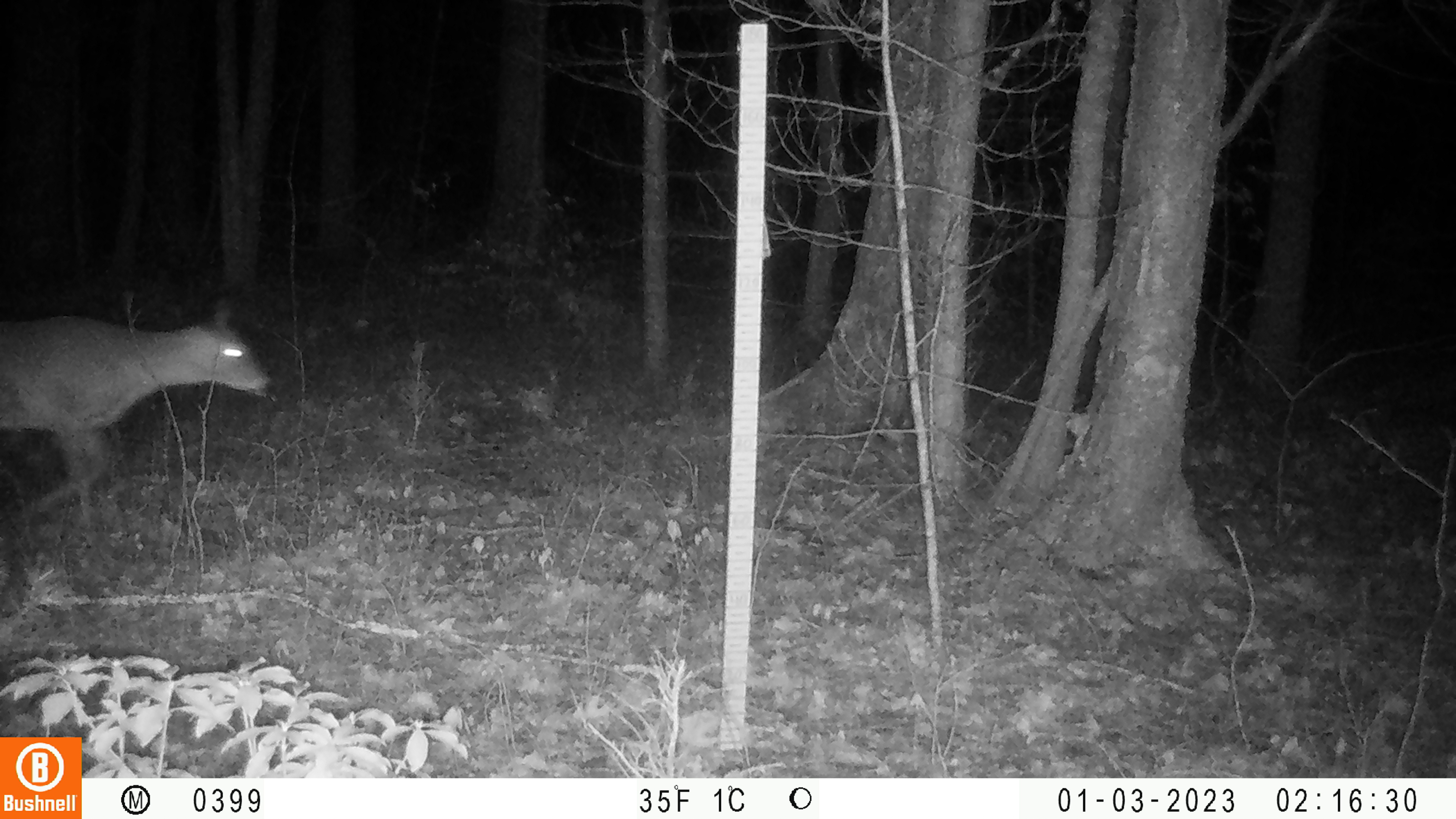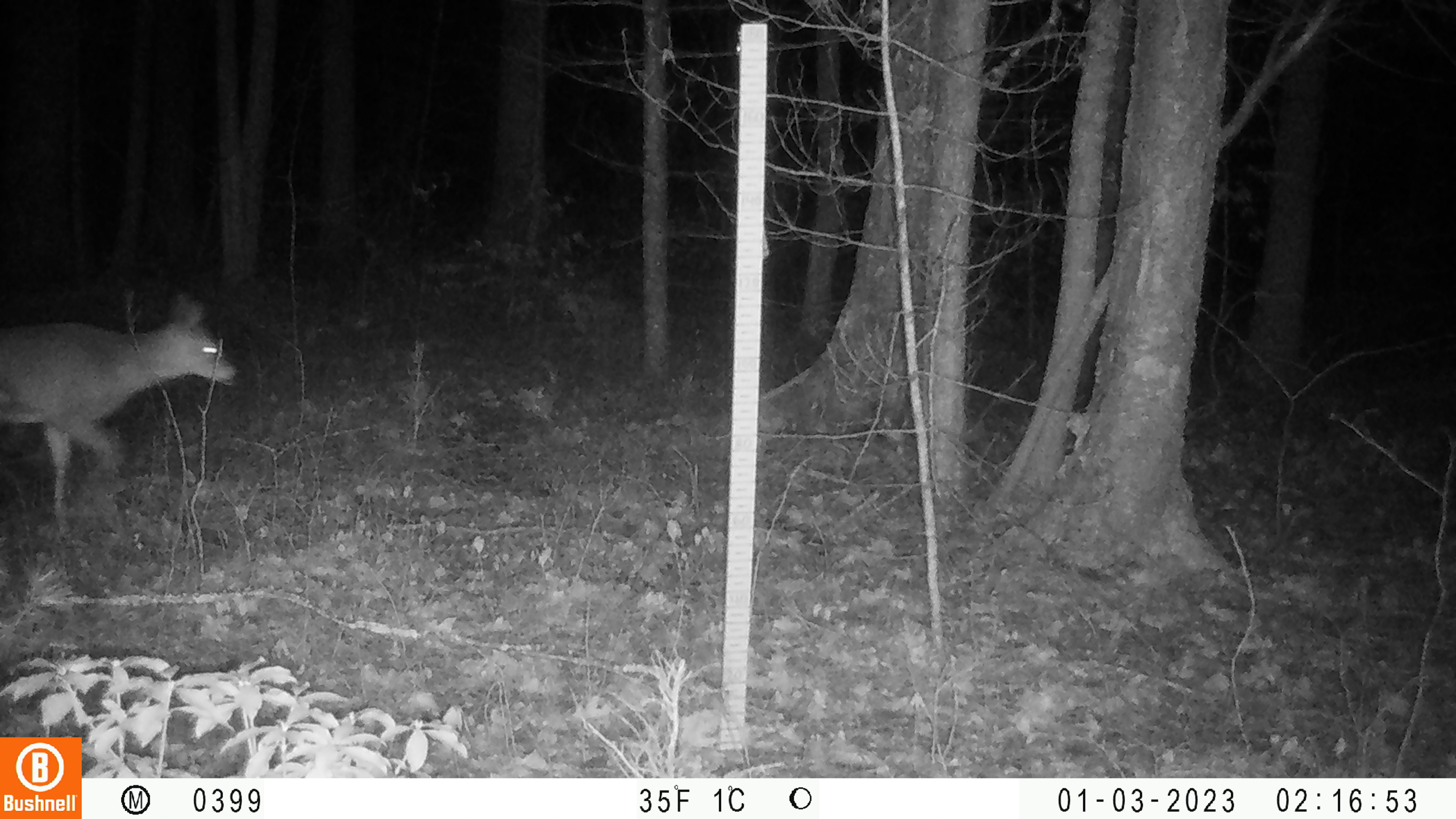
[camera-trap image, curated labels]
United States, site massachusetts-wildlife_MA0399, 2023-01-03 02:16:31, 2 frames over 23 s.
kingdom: Animalia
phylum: Chordata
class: Mammalia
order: Artiodactyla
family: Cervidae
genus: Odocoileus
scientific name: Odocoileus virginianus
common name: white-tailed deer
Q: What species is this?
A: White-tailed deer (Odocoileus virginianus).